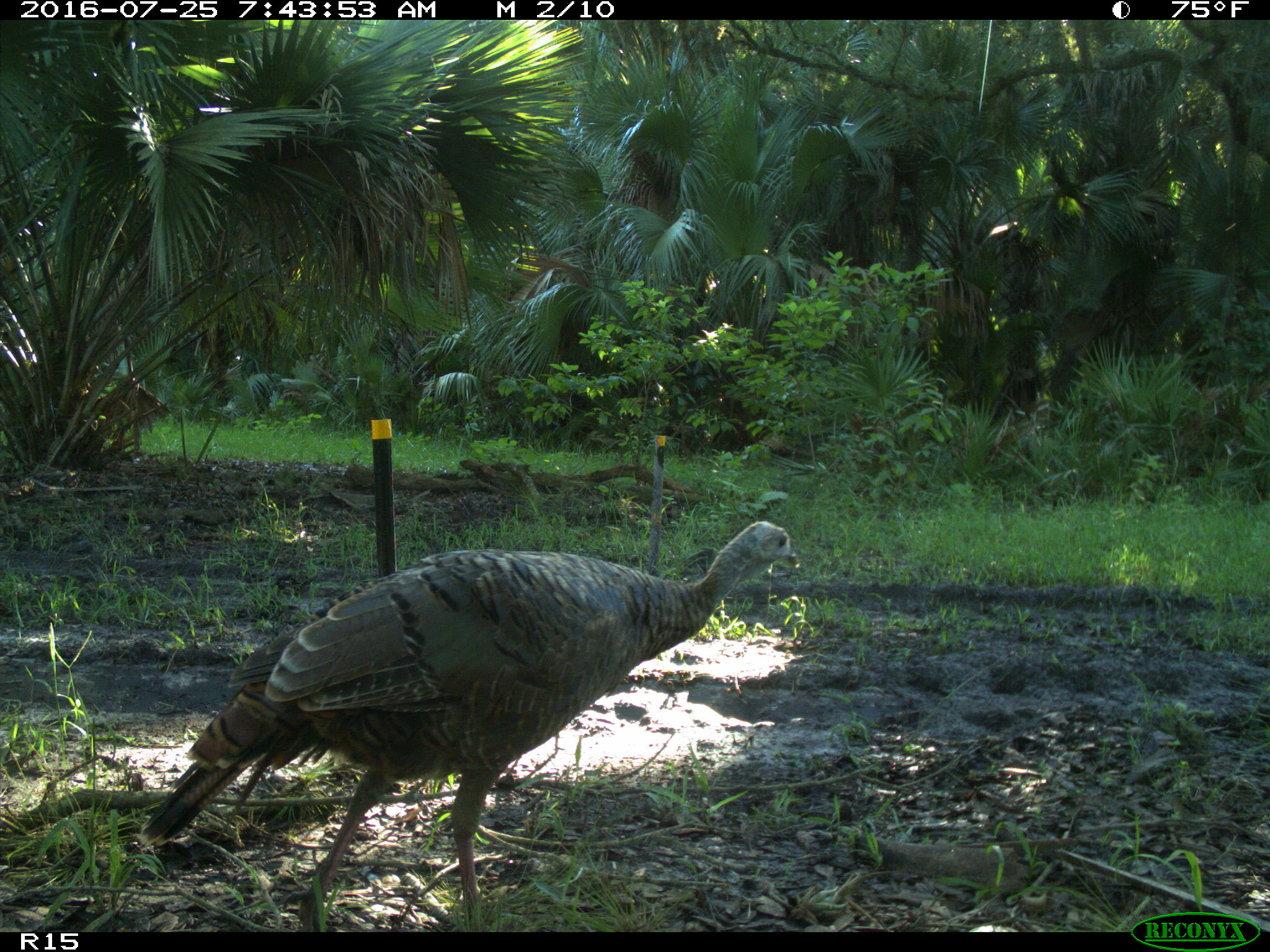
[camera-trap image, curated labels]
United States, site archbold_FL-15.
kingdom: Animalia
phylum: Chordata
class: Aves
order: Galliformes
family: Phasianidae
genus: Meleagris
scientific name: Meleagris gallopavo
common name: wild turkey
Meleagris gallopavo (wild turkey).